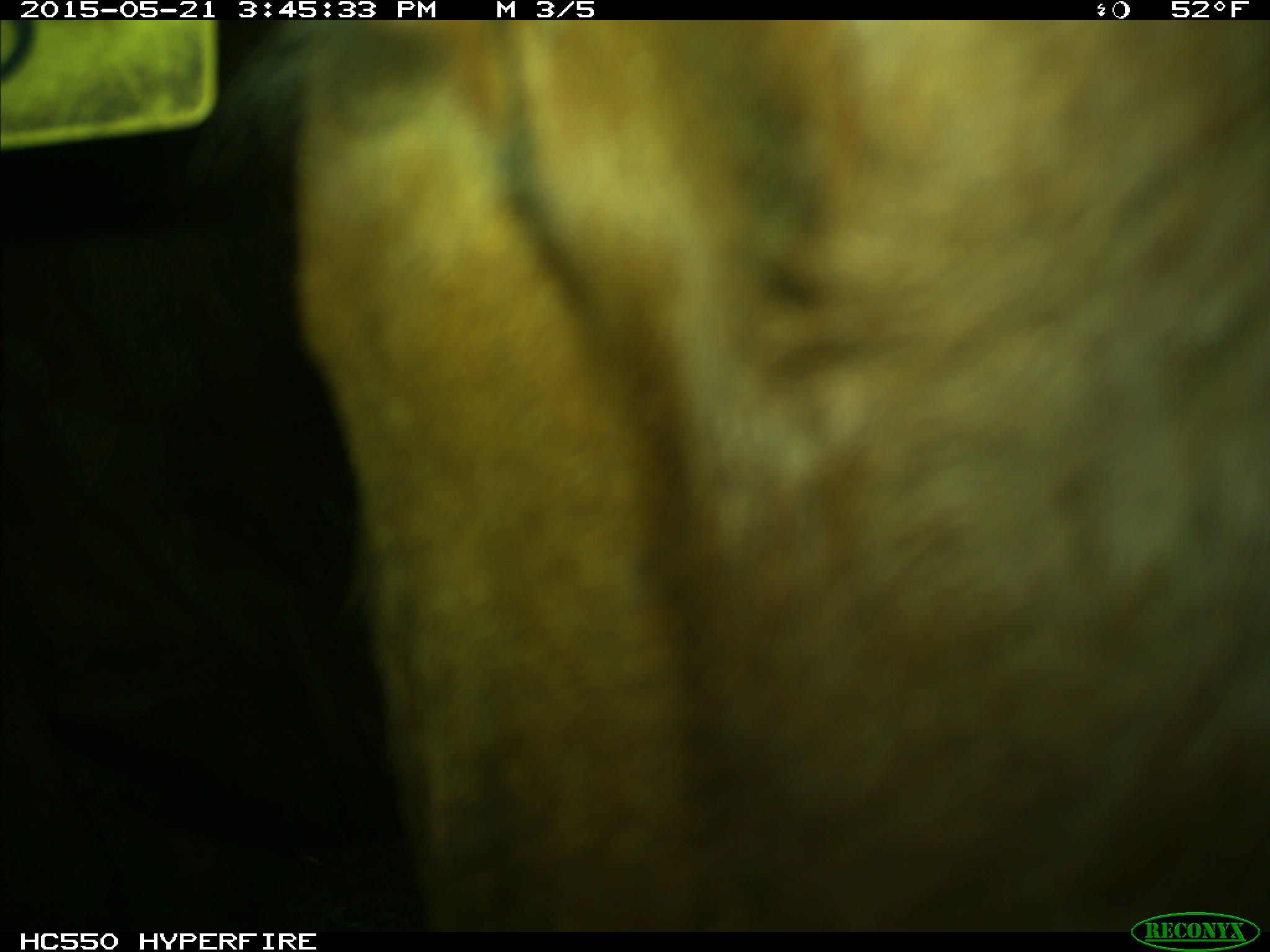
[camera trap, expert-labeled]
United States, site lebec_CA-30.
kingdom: Animalia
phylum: Chordata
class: Mammalia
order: Artiodactyla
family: Bovidae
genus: Bos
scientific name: Bos taurus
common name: domestic cow